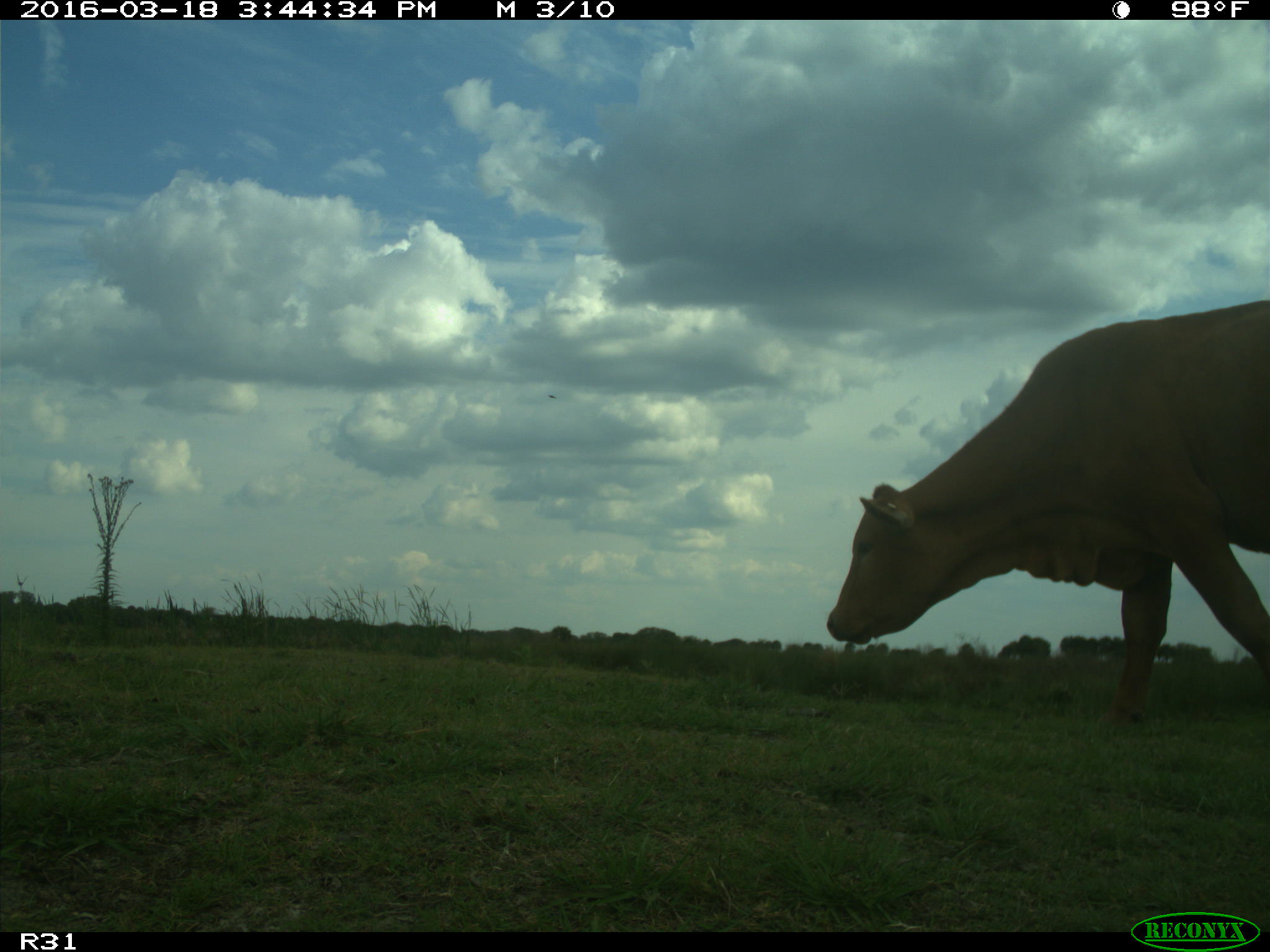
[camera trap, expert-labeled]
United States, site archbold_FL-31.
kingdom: Animalia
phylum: Chordata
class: Mammalia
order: Artiodactyla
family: Bovidae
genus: Bos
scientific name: Bos taurus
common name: domestic cow